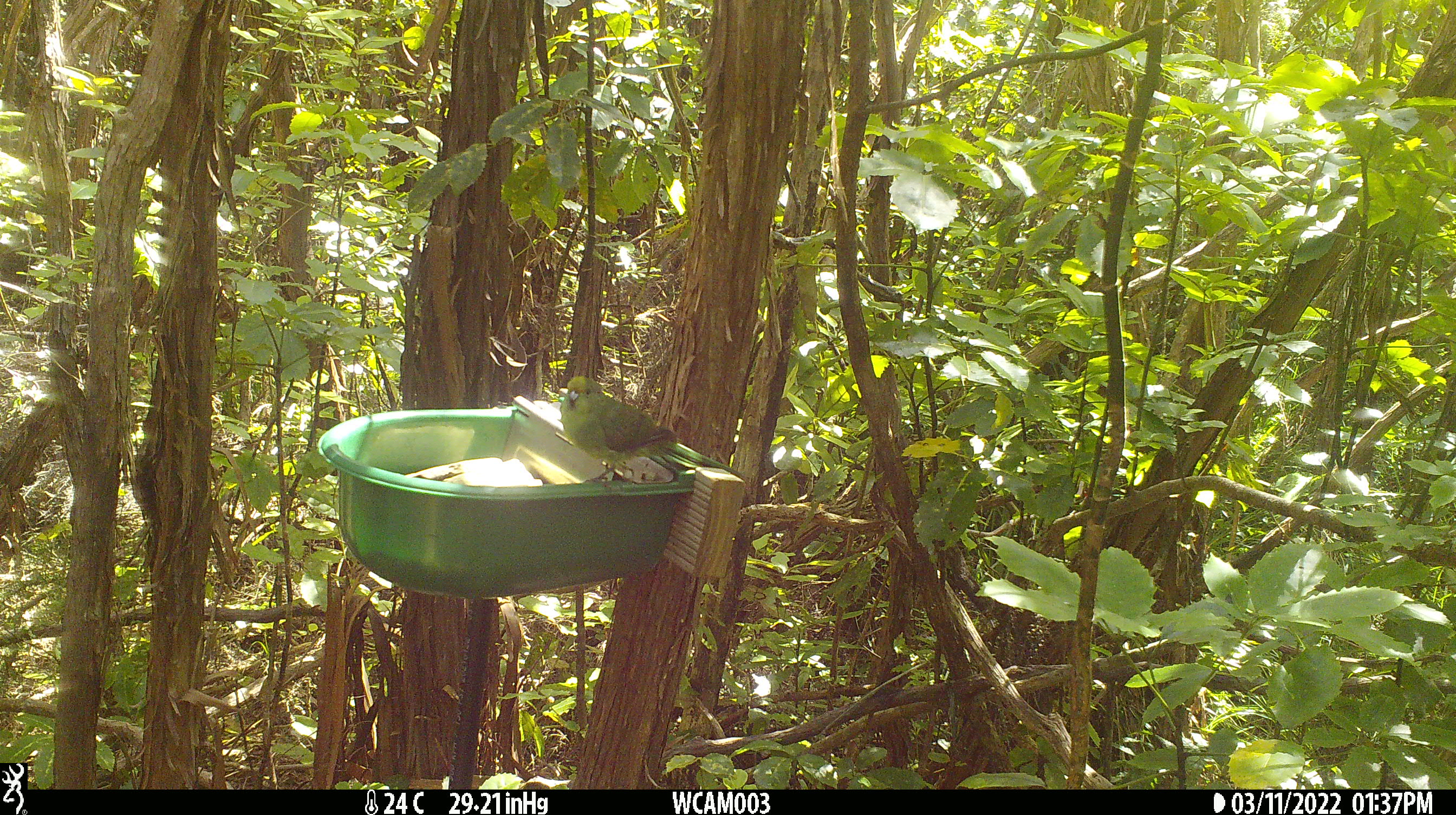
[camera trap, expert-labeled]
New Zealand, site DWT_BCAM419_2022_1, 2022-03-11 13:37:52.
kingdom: Animalia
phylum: Chordata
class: Aves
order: Psittaciformes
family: Psittaculidae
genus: Cyanoramphus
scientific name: Cyanoramphus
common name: parakeet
Parakeet (Cyanoramphus).